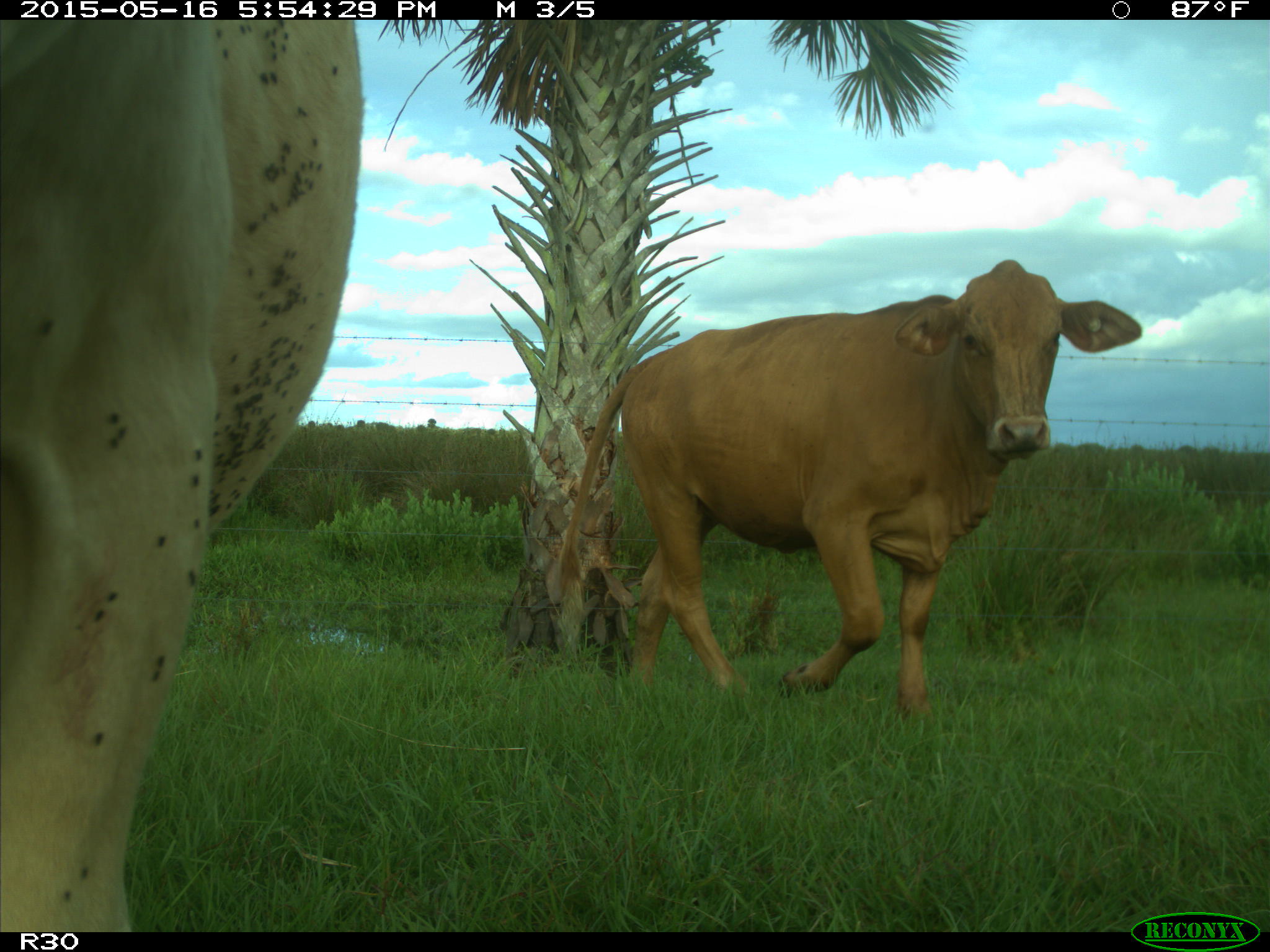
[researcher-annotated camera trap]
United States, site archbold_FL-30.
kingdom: Animalia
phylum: Chordata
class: Mammalia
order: Artiodactyla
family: Bovidae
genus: Bos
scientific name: Bos taurus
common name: domestic cow